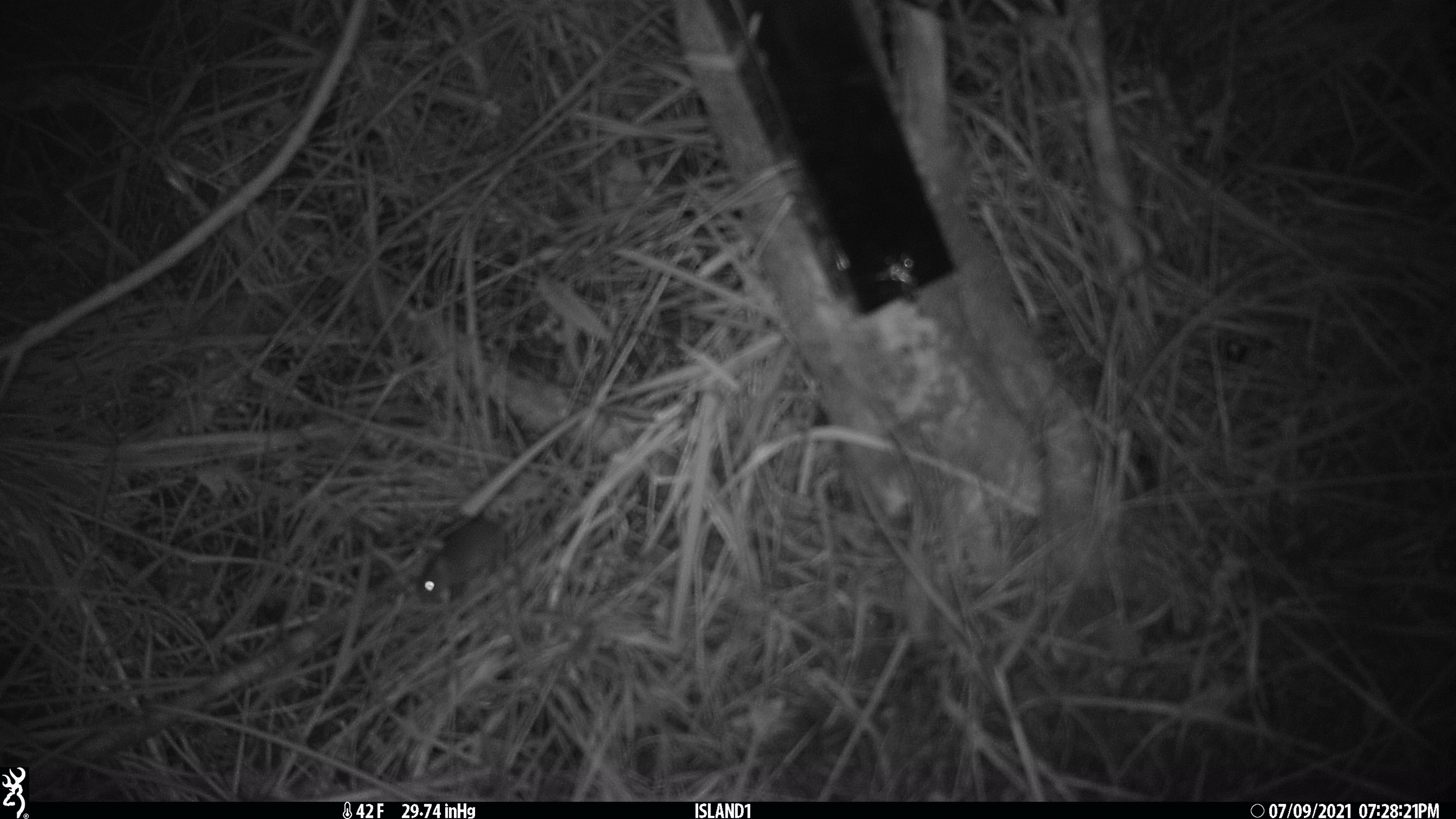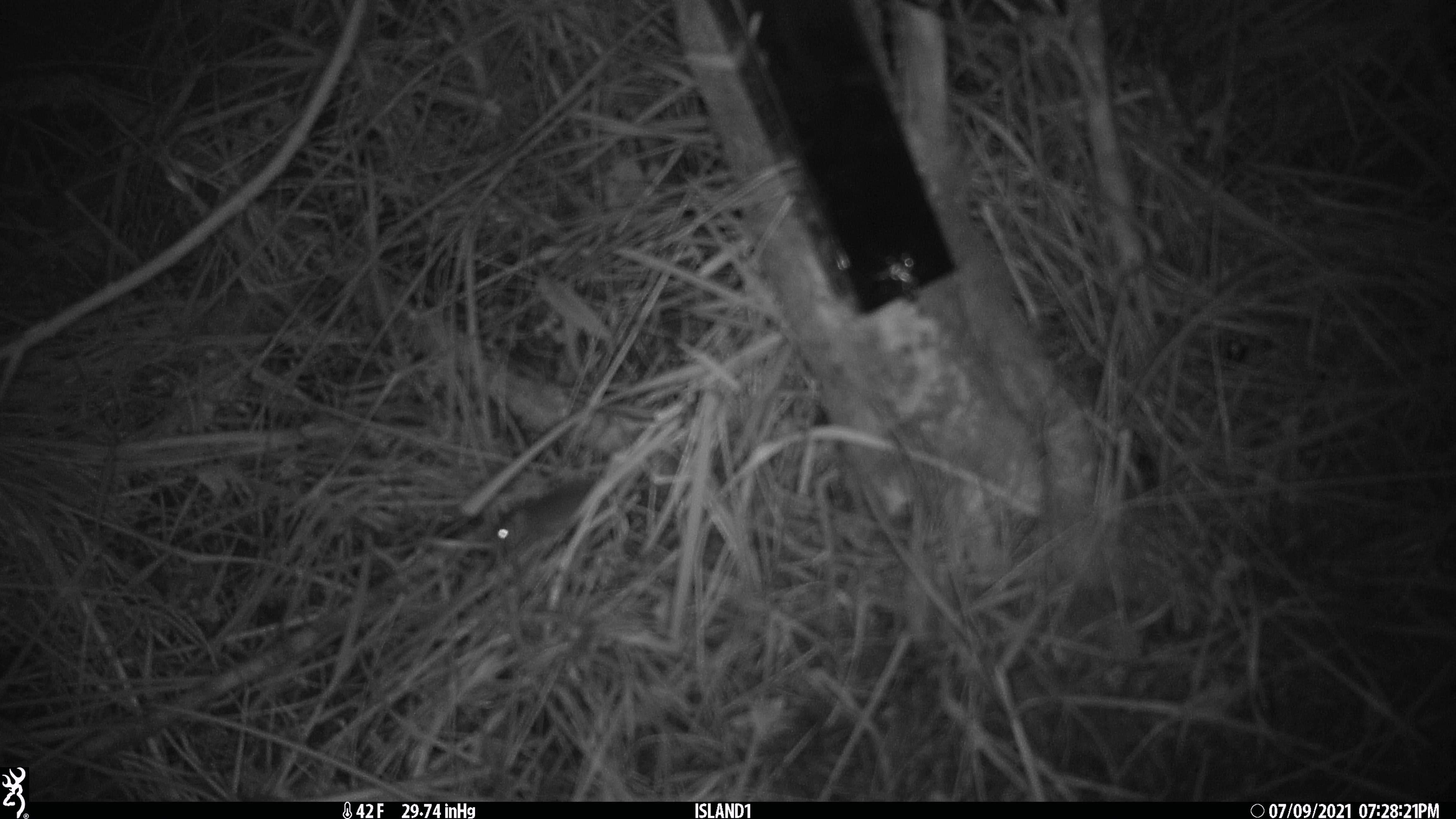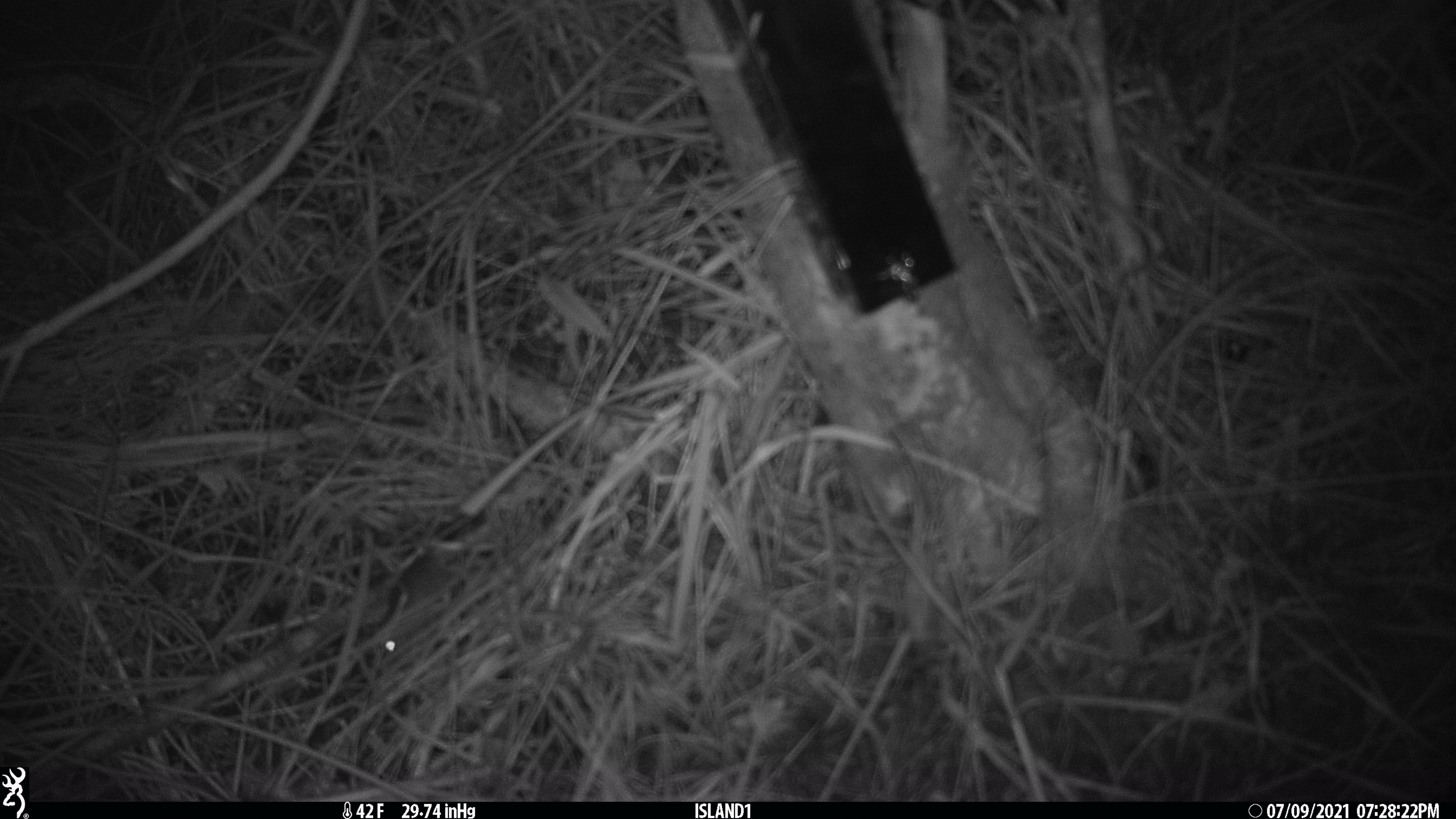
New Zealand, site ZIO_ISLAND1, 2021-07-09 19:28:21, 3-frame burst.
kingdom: Animalia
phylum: Chordata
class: Mammalia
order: Rodentia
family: Muridae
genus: Mus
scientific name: Mus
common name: mouse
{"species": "mouse (Mus)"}